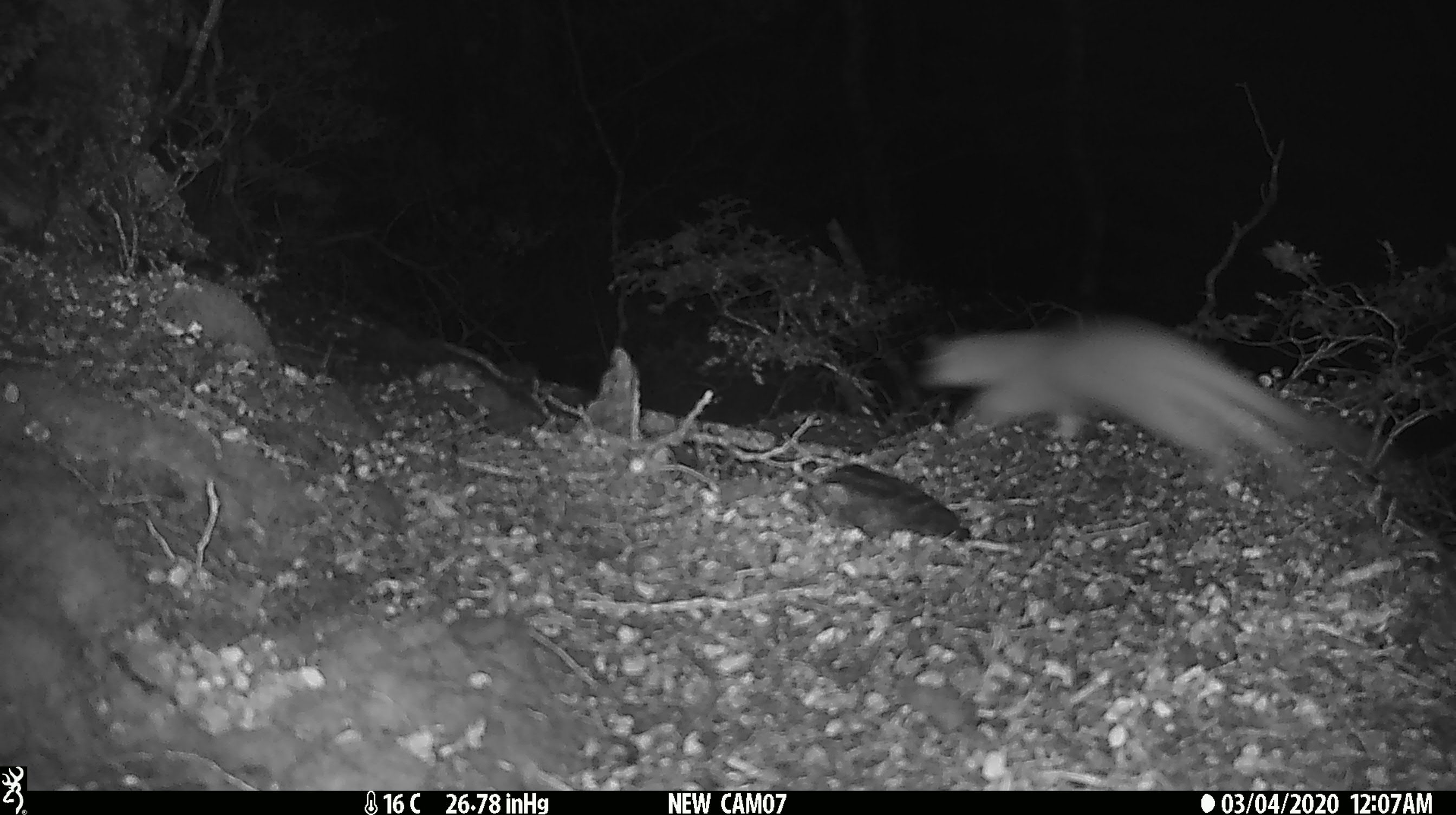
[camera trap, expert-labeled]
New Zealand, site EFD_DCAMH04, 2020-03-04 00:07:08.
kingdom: Animalia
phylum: Chordata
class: Mammalia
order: Carnivora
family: Mustelidae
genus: Mustela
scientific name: Mustela erminea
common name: stoat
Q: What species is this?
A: Stoat (Mustela erminea).